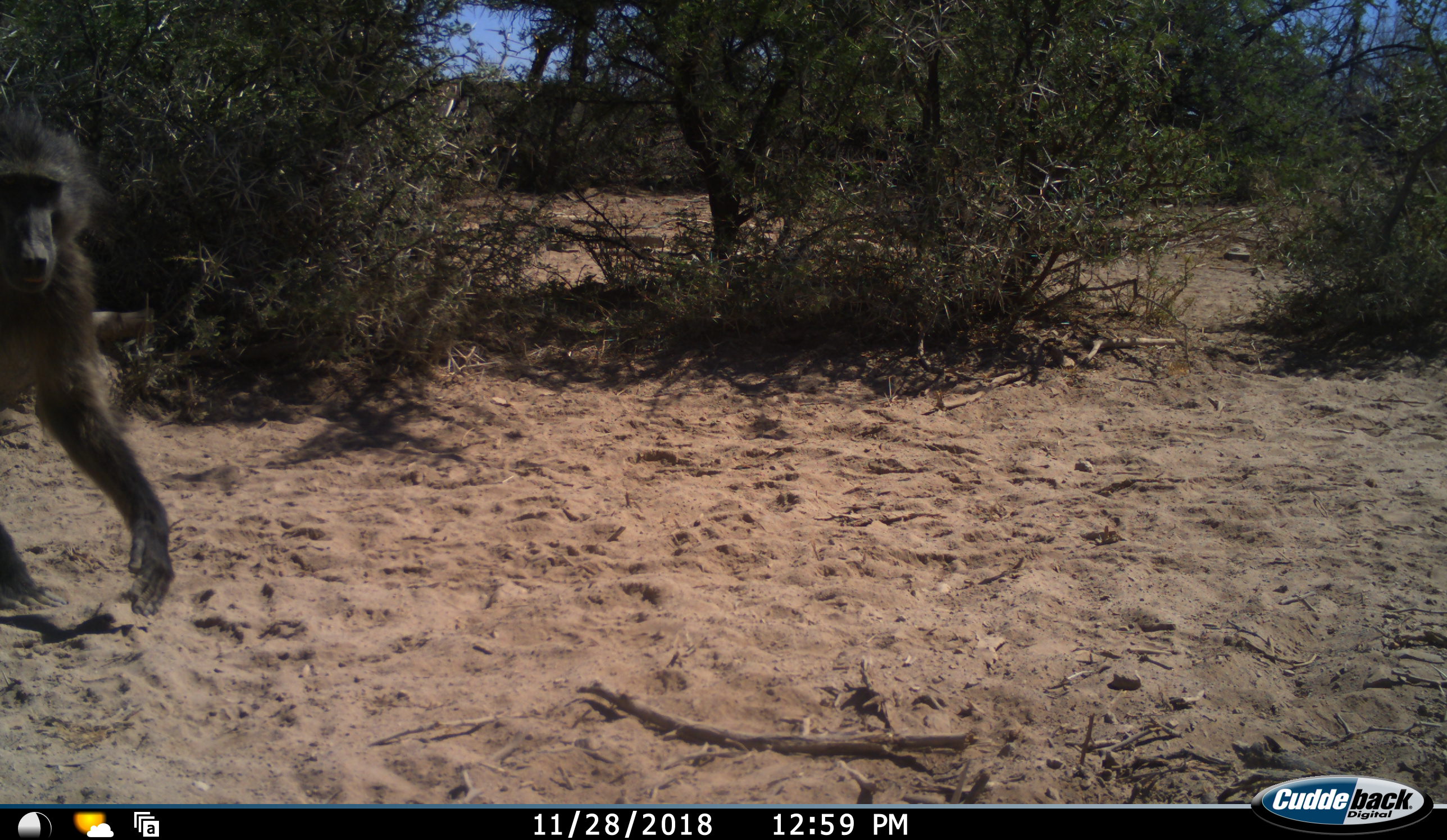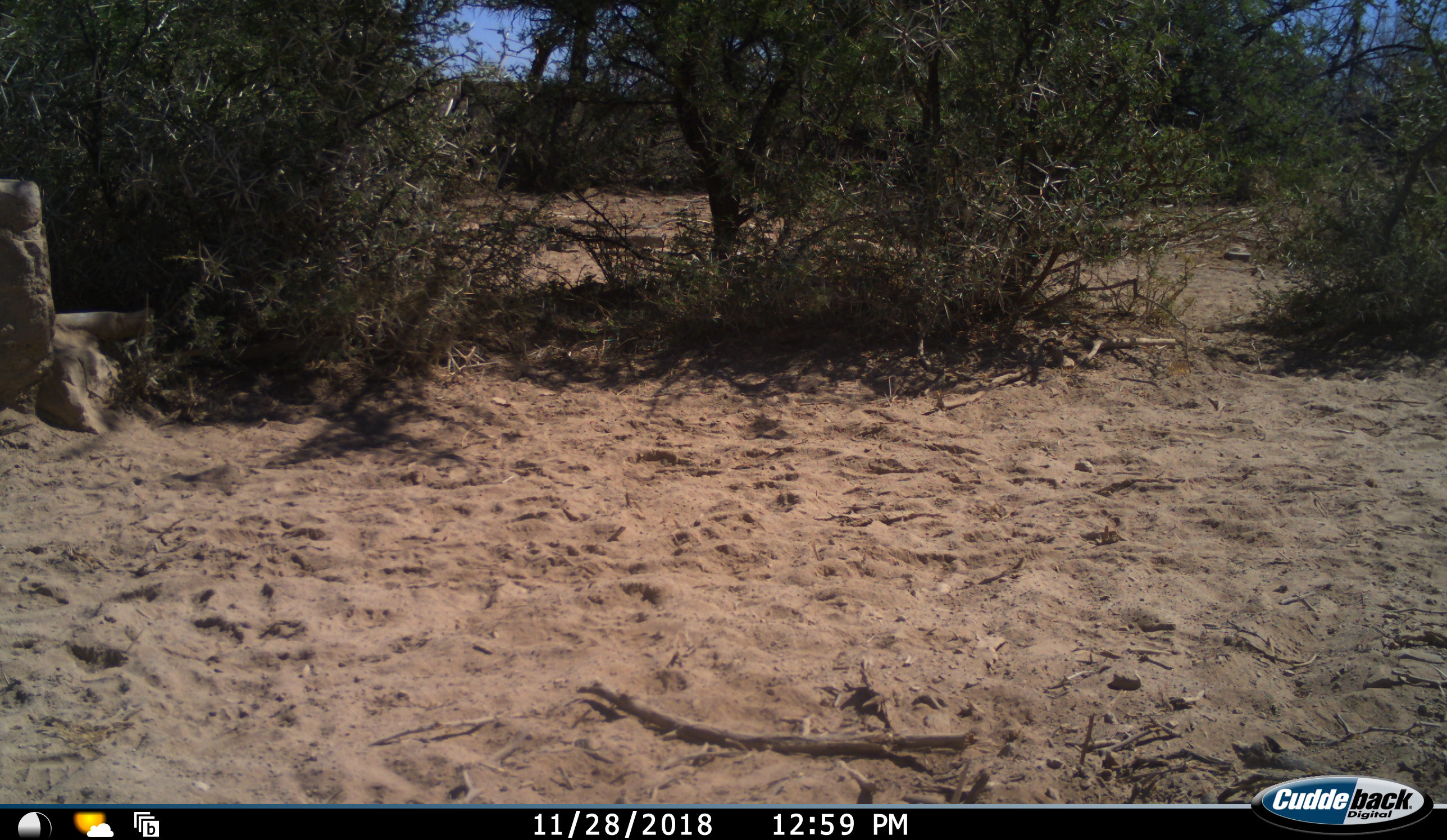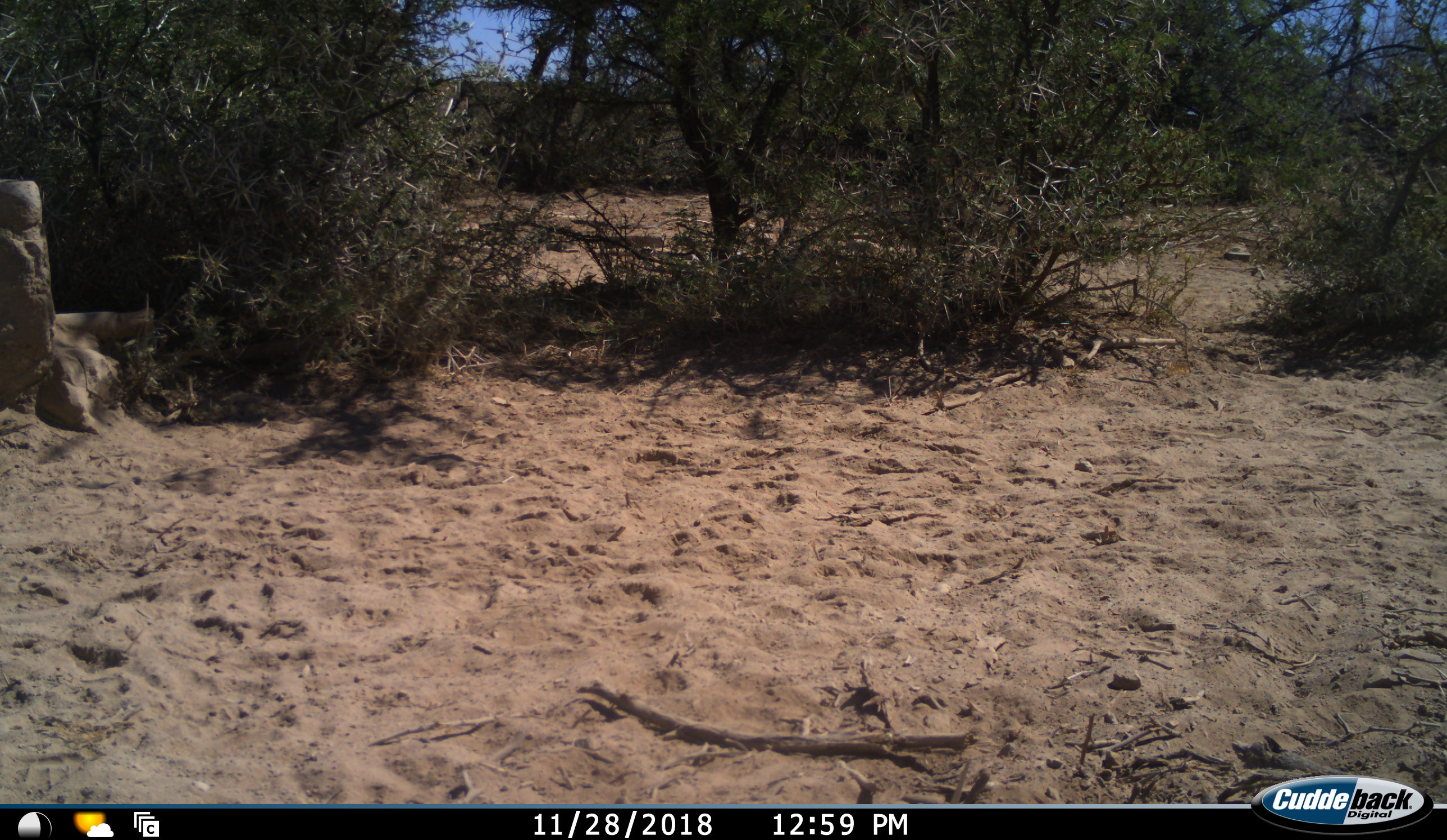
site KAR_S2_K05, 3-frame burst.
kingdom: Animalia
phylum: Chordata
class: Mammalia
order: Primates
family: Cercopithecidae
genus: Papio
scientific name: Papio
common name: baboon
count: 1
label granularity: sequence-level